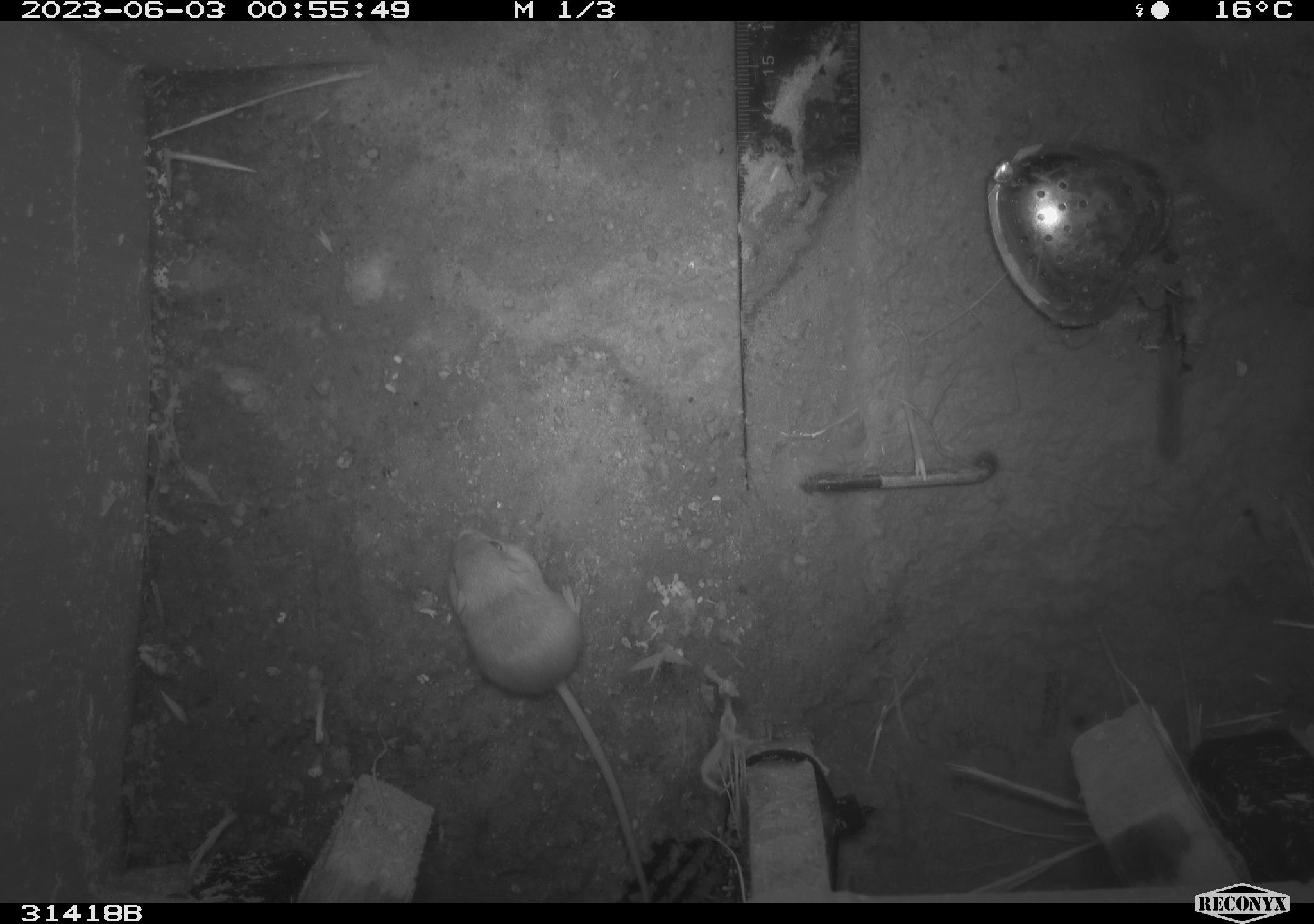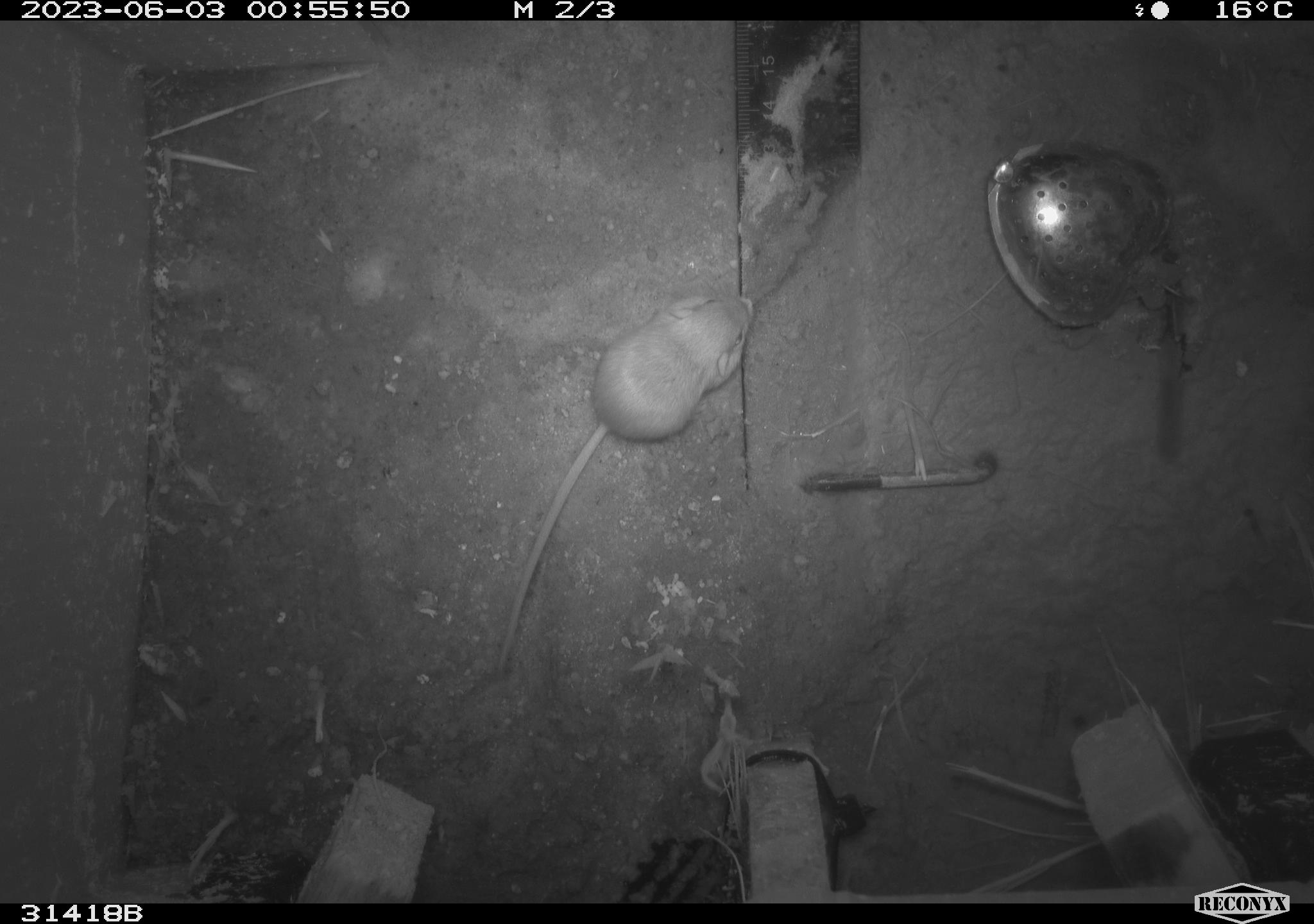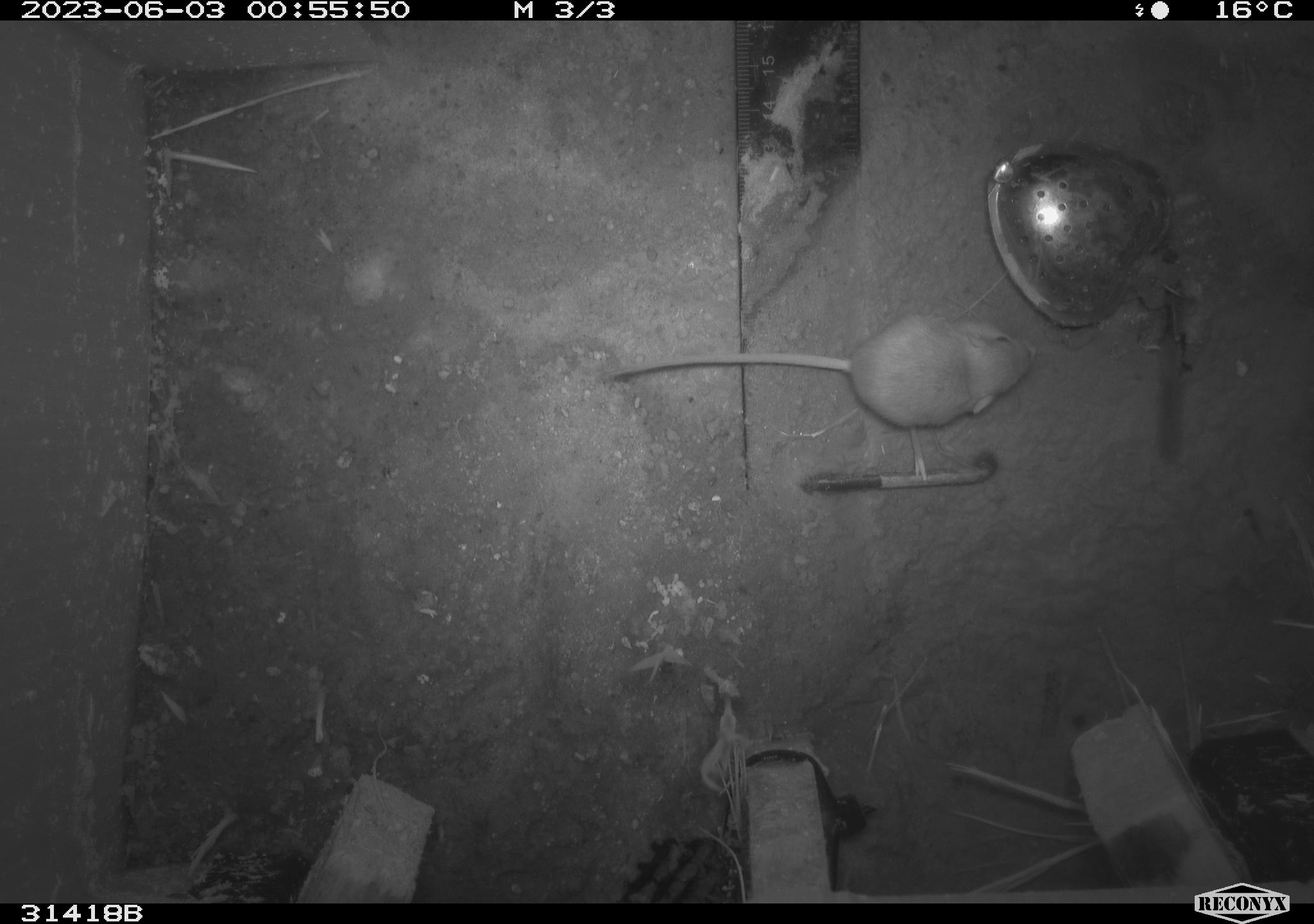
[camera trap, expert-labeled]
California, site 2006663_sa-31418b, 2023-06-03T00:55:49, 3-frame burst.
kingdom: Animalia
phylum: Chordata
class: Mammalia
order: Rodentia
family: Heteromyidae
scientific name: Heteromyidae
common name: kangaroo rats and pocket mice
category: heteromyidae family